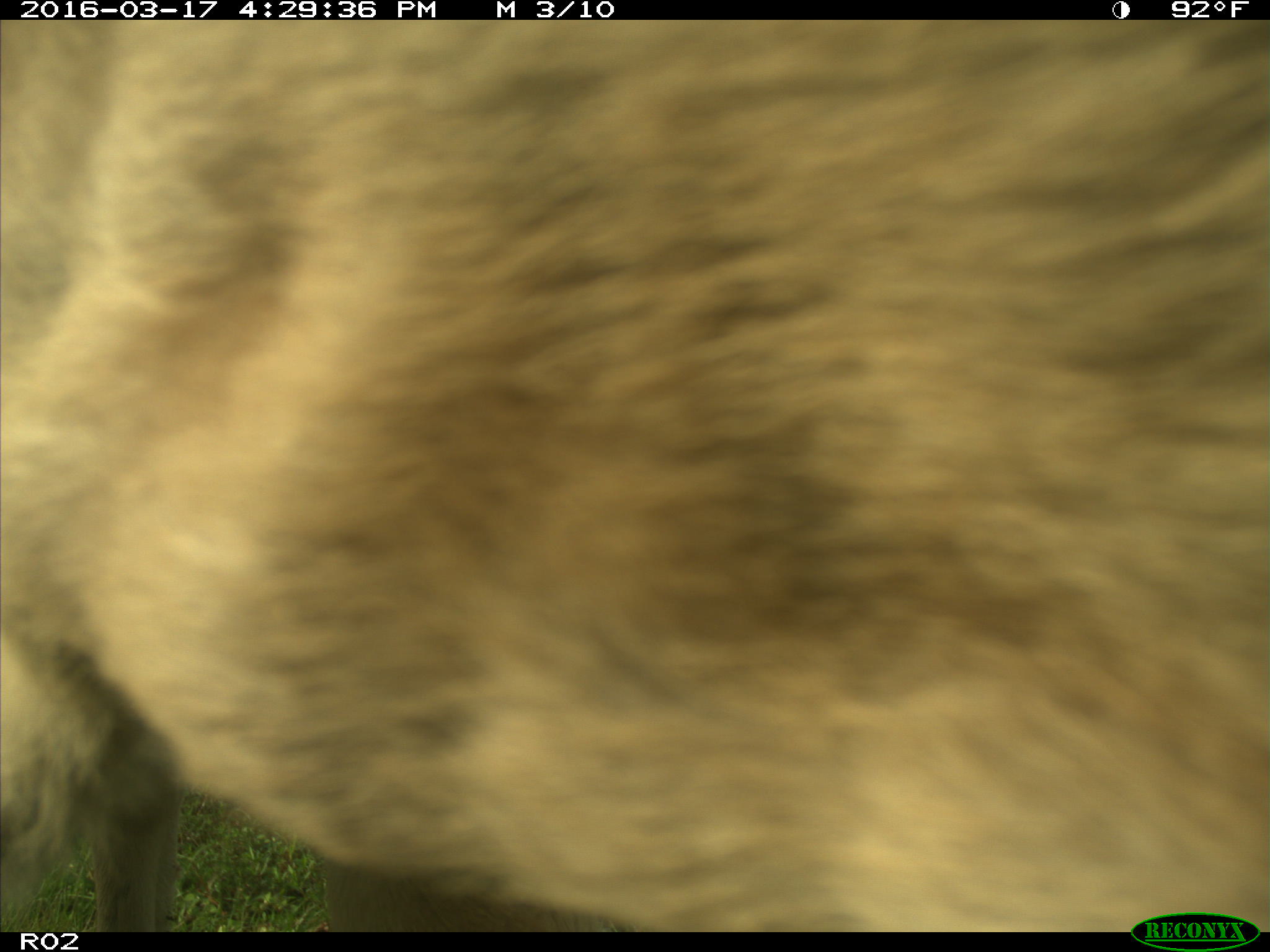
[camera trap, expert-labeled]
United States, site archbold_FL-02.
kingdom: Animalia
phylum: Chordata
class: Mammalia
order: Artiodactyla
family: Bovidae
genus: Bos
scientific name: Bos taurus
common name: domestic cow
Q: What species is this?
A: Bos taurus (domestic cow).